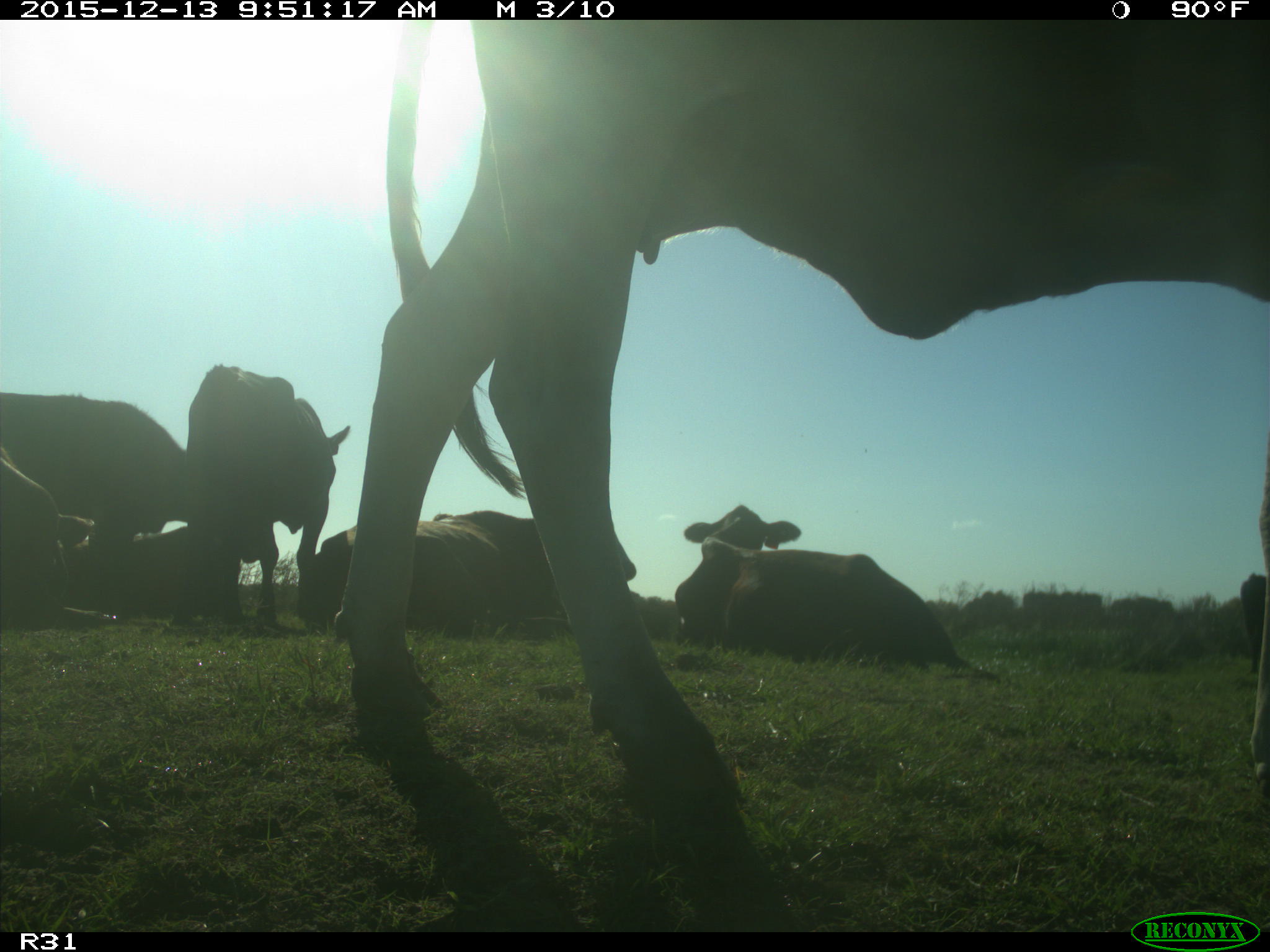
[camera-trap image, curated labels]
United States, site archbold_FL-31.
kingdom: Animalia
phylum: Chordata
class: Mammalia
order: Artiodactyla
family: Bovidae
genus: Bos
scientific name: Bos taurus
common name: domestic cow